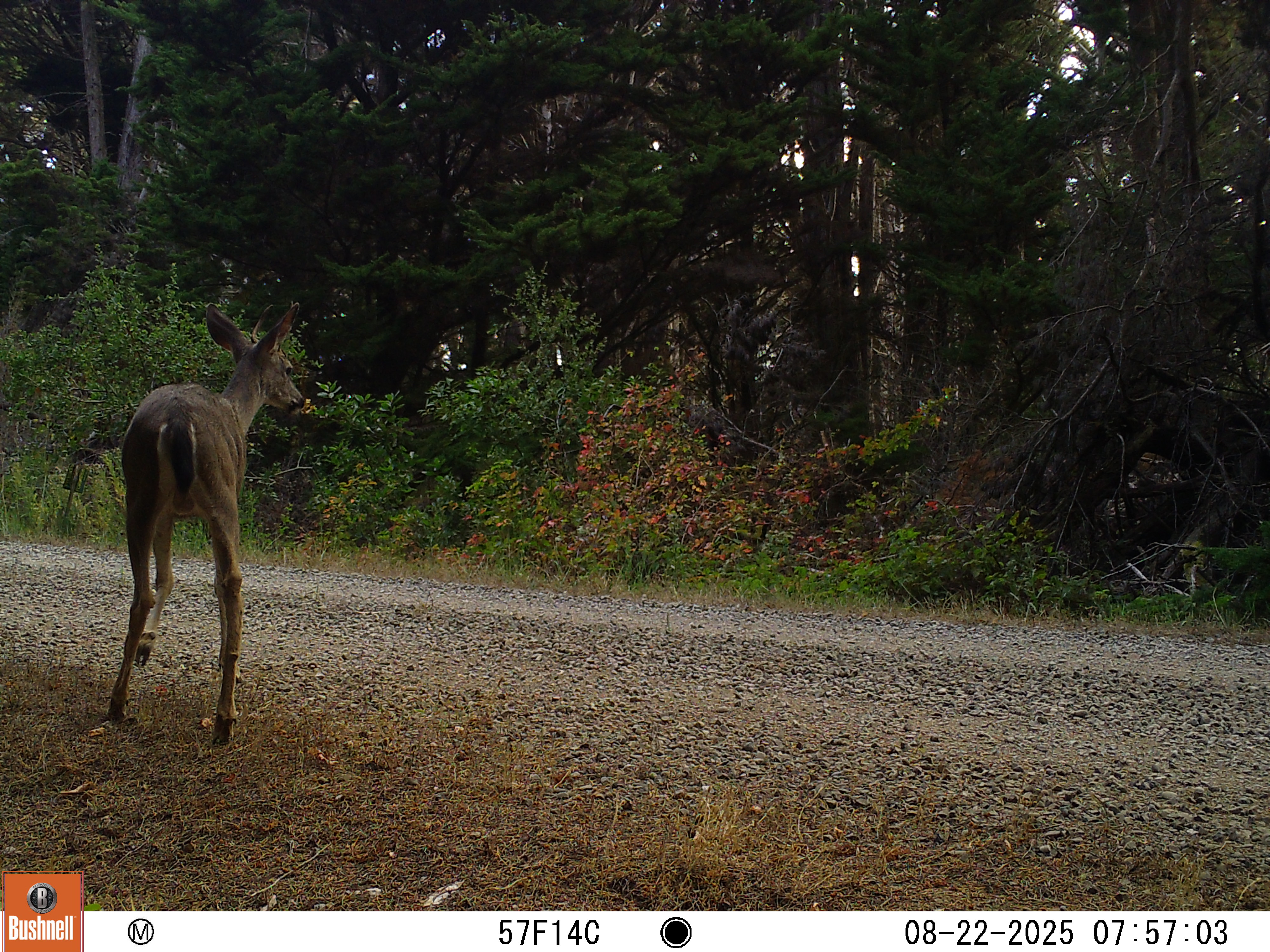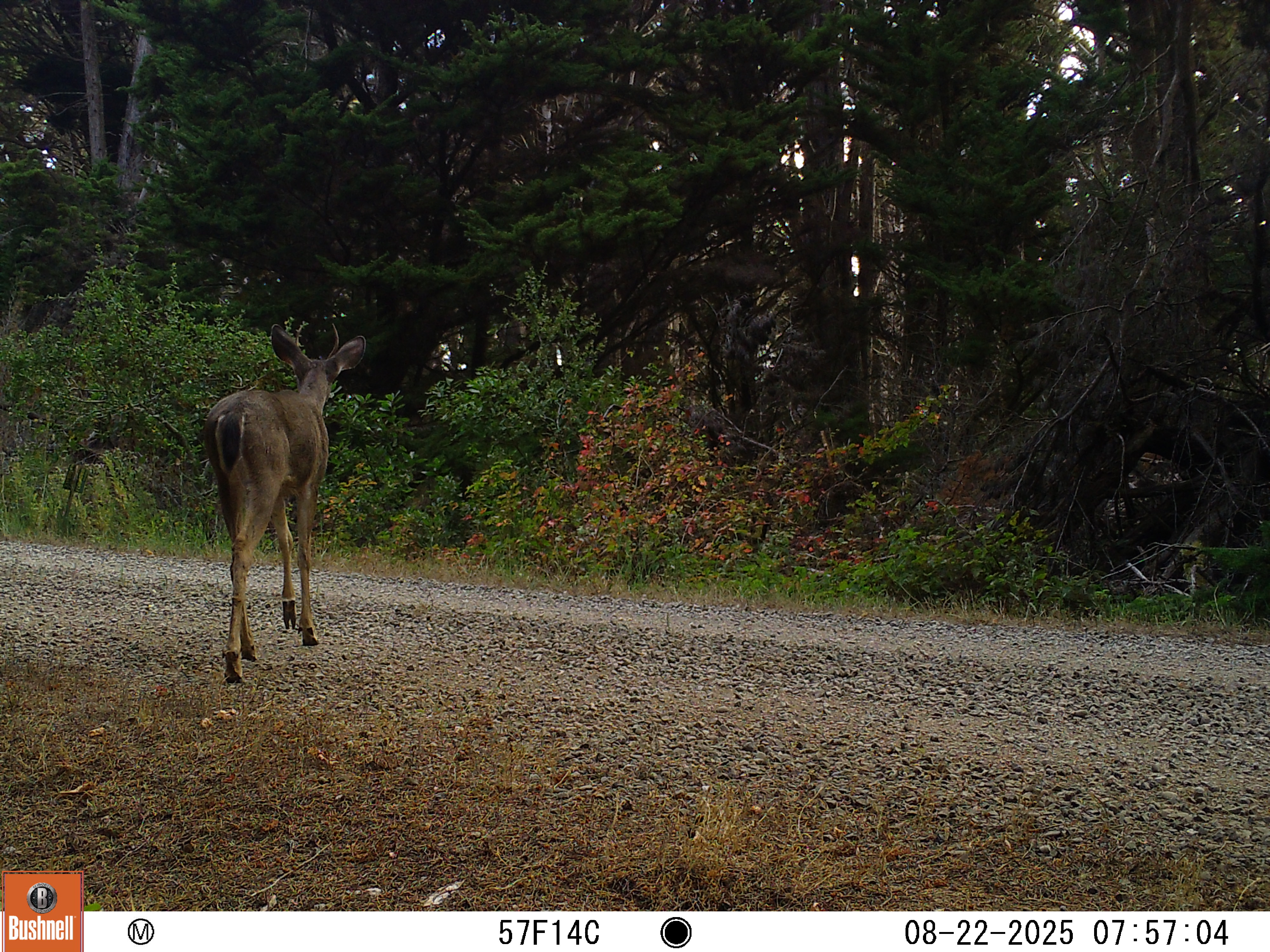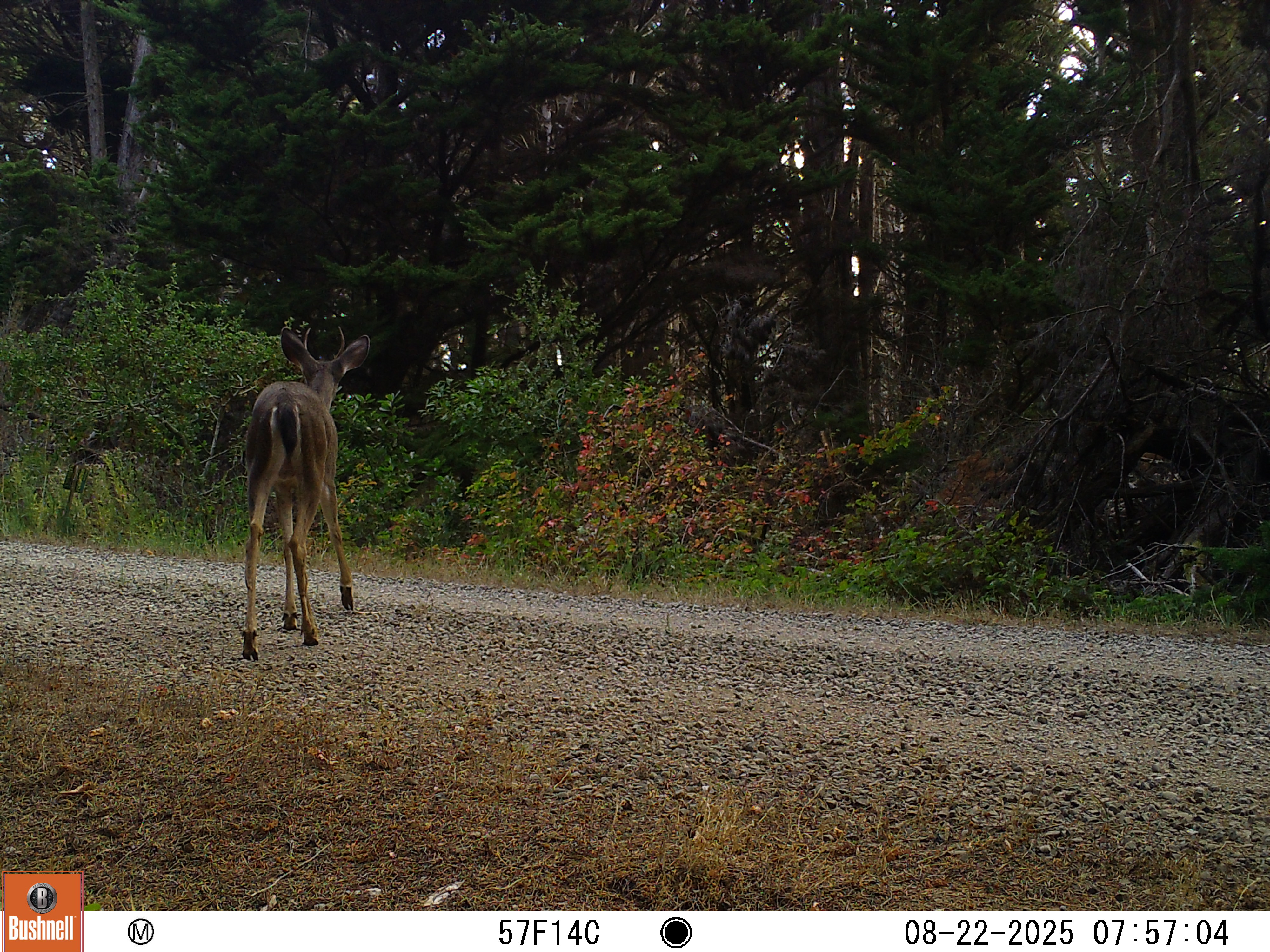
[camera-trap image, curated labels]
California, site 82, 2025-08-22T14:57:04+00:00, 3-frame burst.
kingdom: Animalia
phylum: Chordata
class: Mammalia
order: Artiodactyla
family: Cervidae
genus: Odocoileus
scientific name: Odocoileus hemionus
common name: mule deer